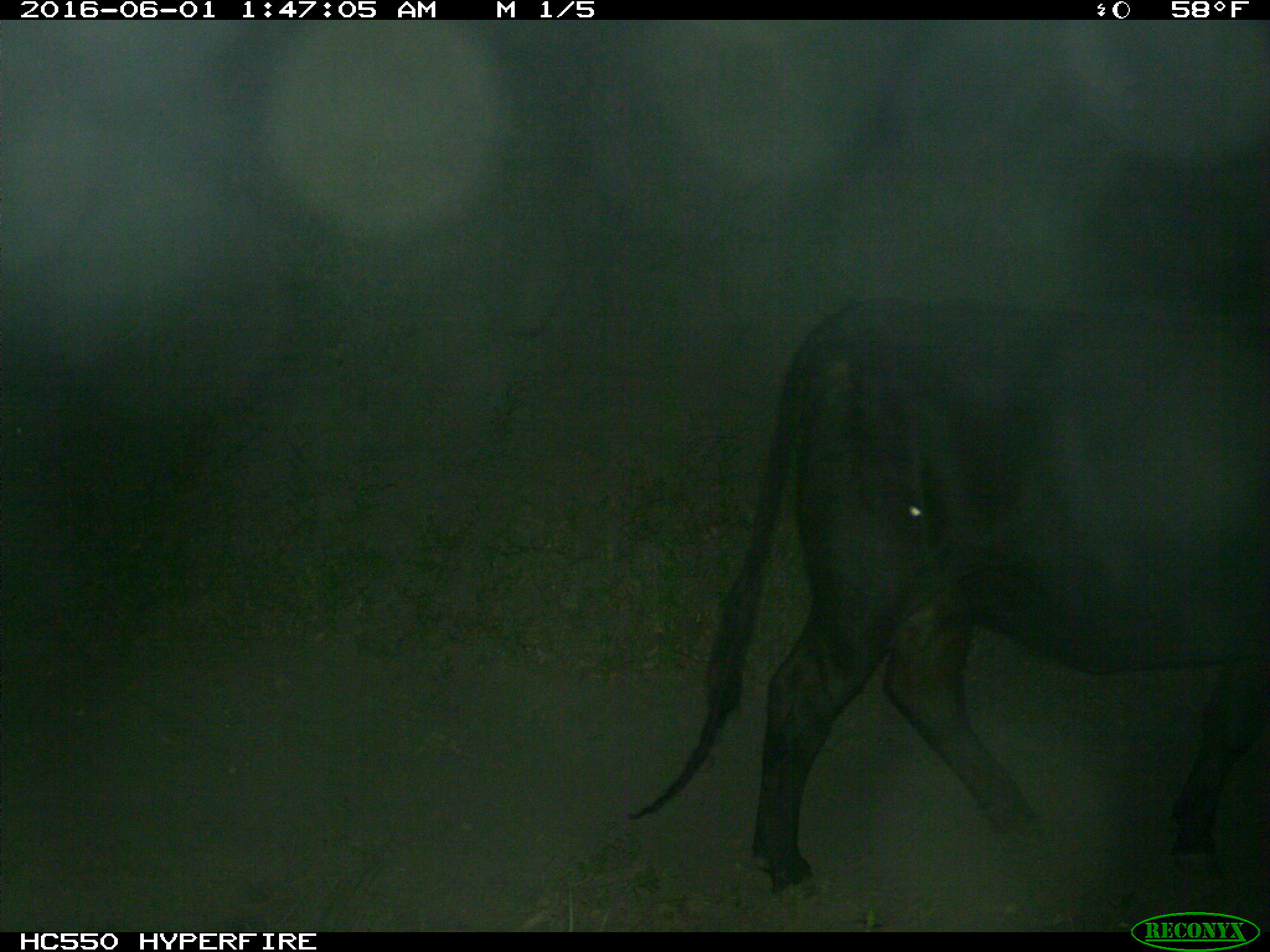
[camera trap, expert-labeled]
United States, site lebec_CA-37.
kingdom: Animalia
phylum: Chordata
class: Mammalia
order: Artiodactyla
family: Bovidae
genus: Bos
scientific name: Bos taurus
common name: domestic cow